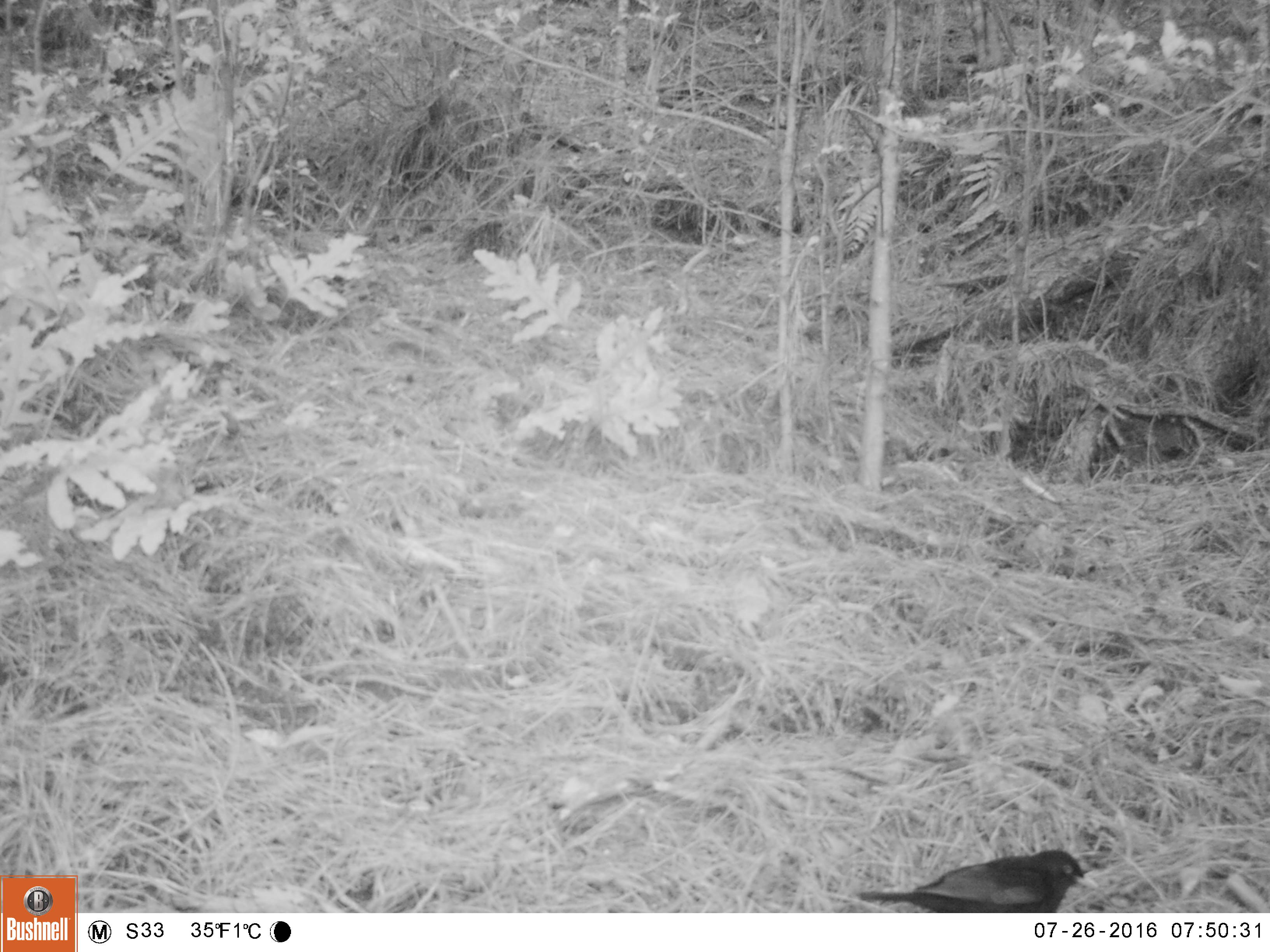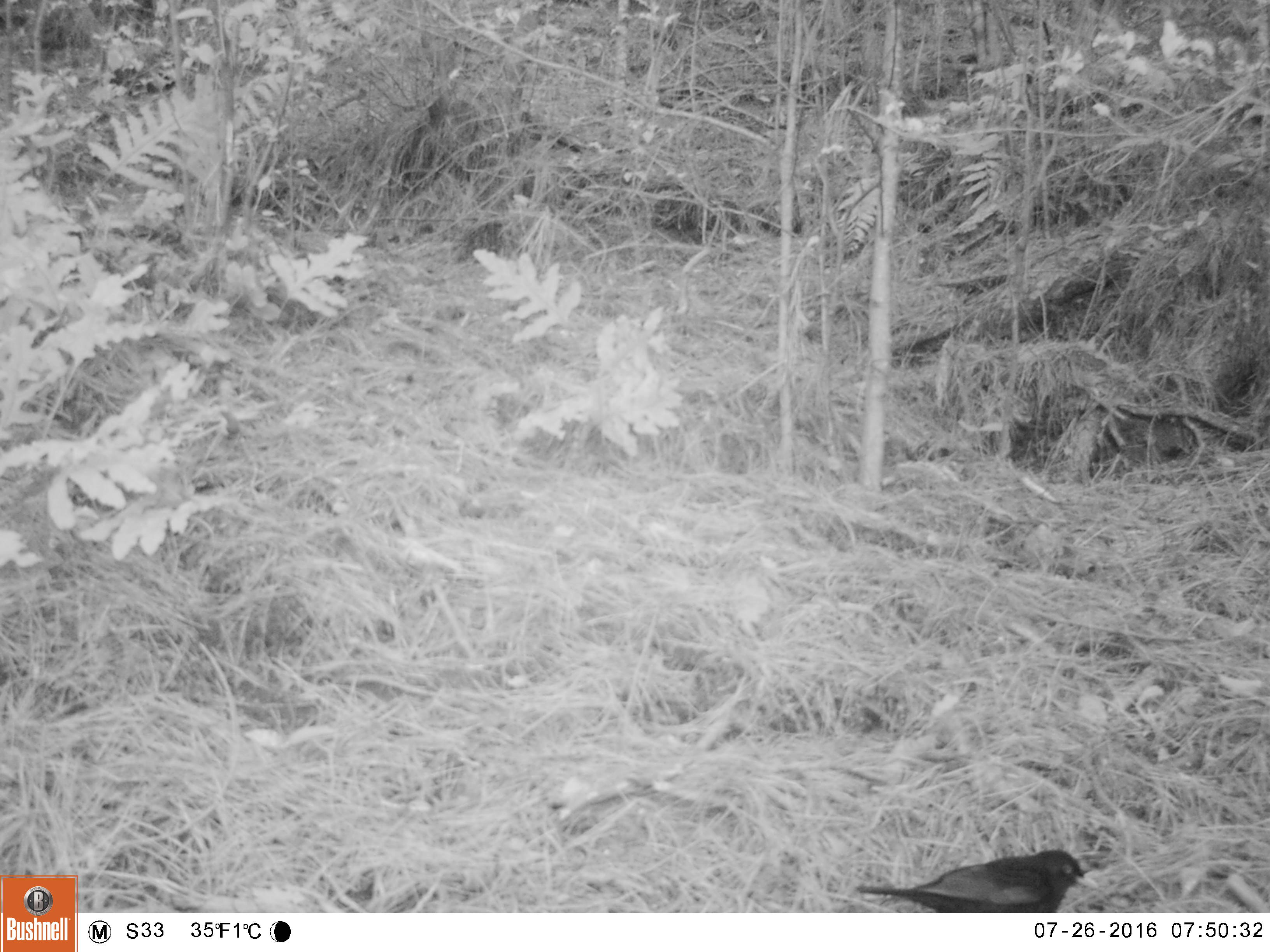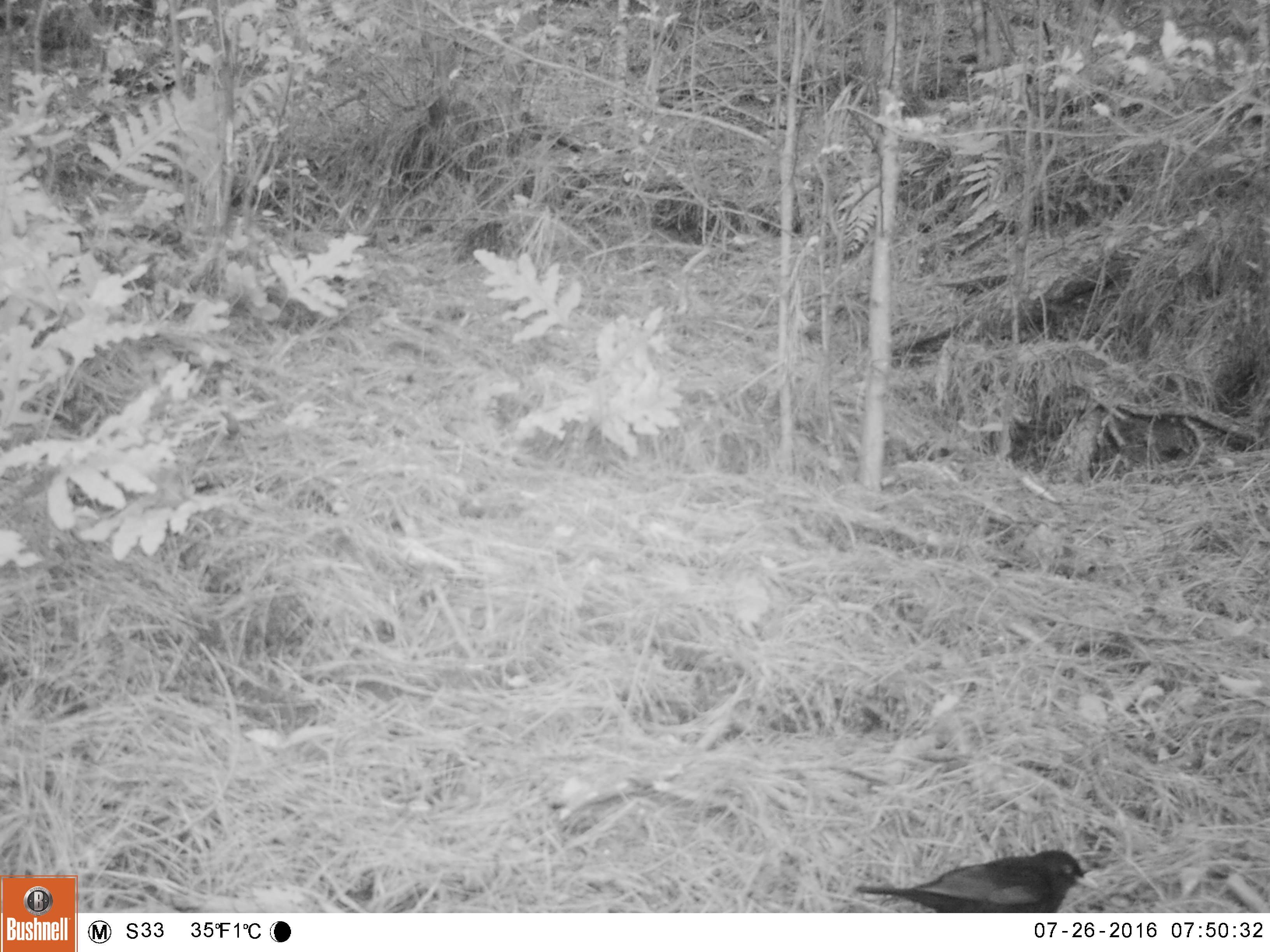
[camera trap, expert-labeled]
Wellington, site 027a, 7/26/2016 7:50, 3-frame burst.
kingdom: Animalia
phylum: Chordata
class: Aves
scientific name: Aves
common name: bird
Bird (Aves).